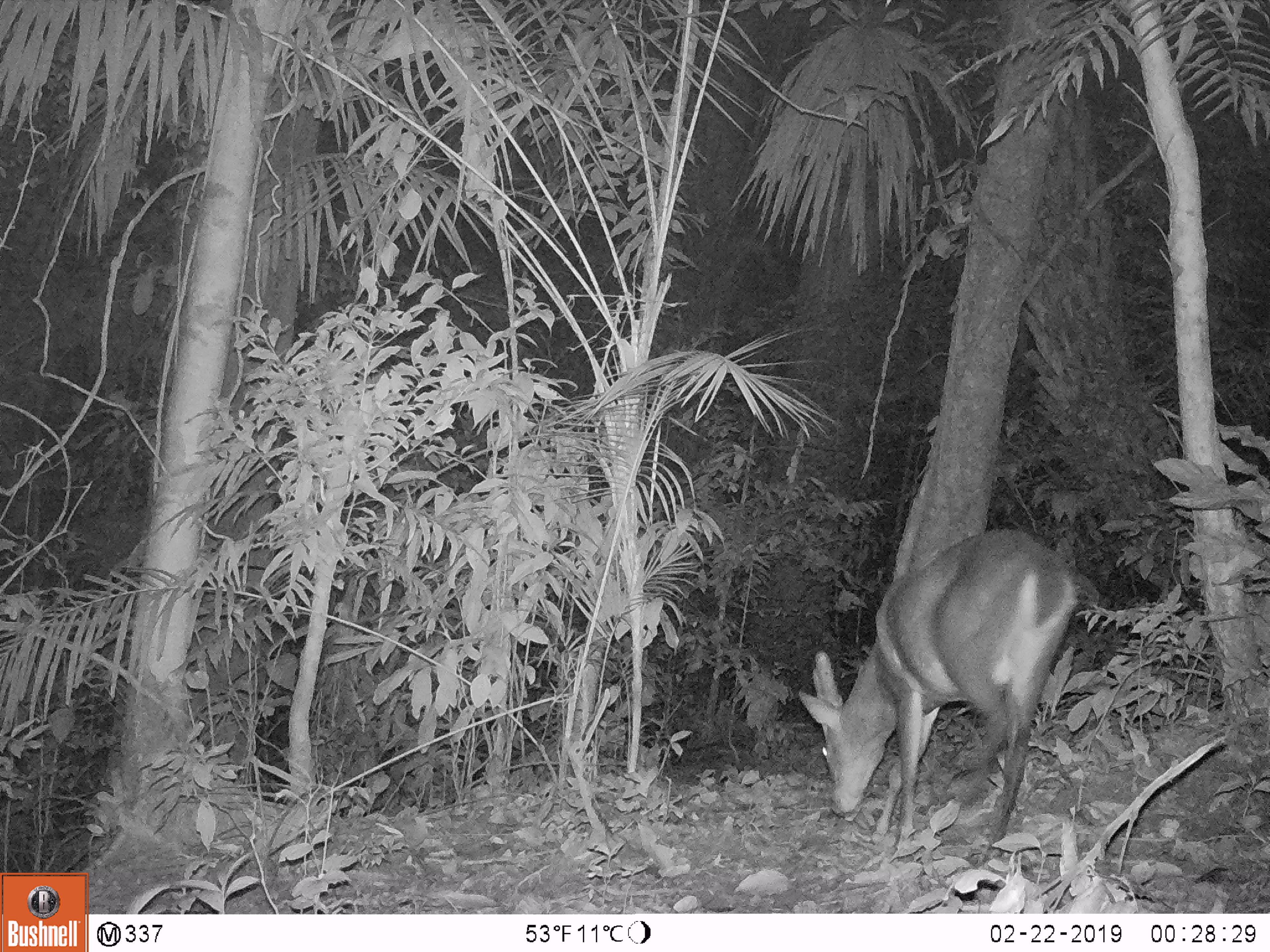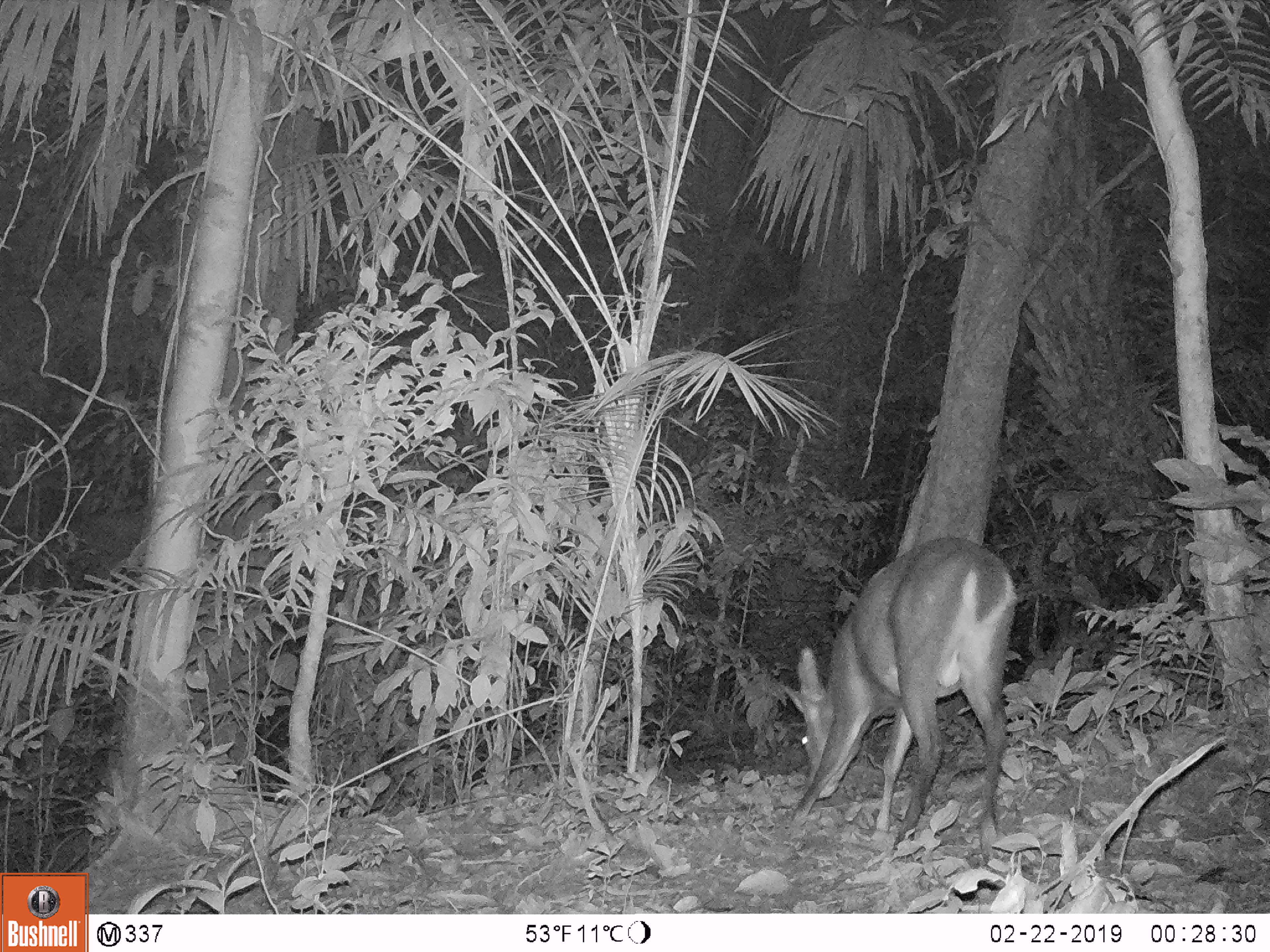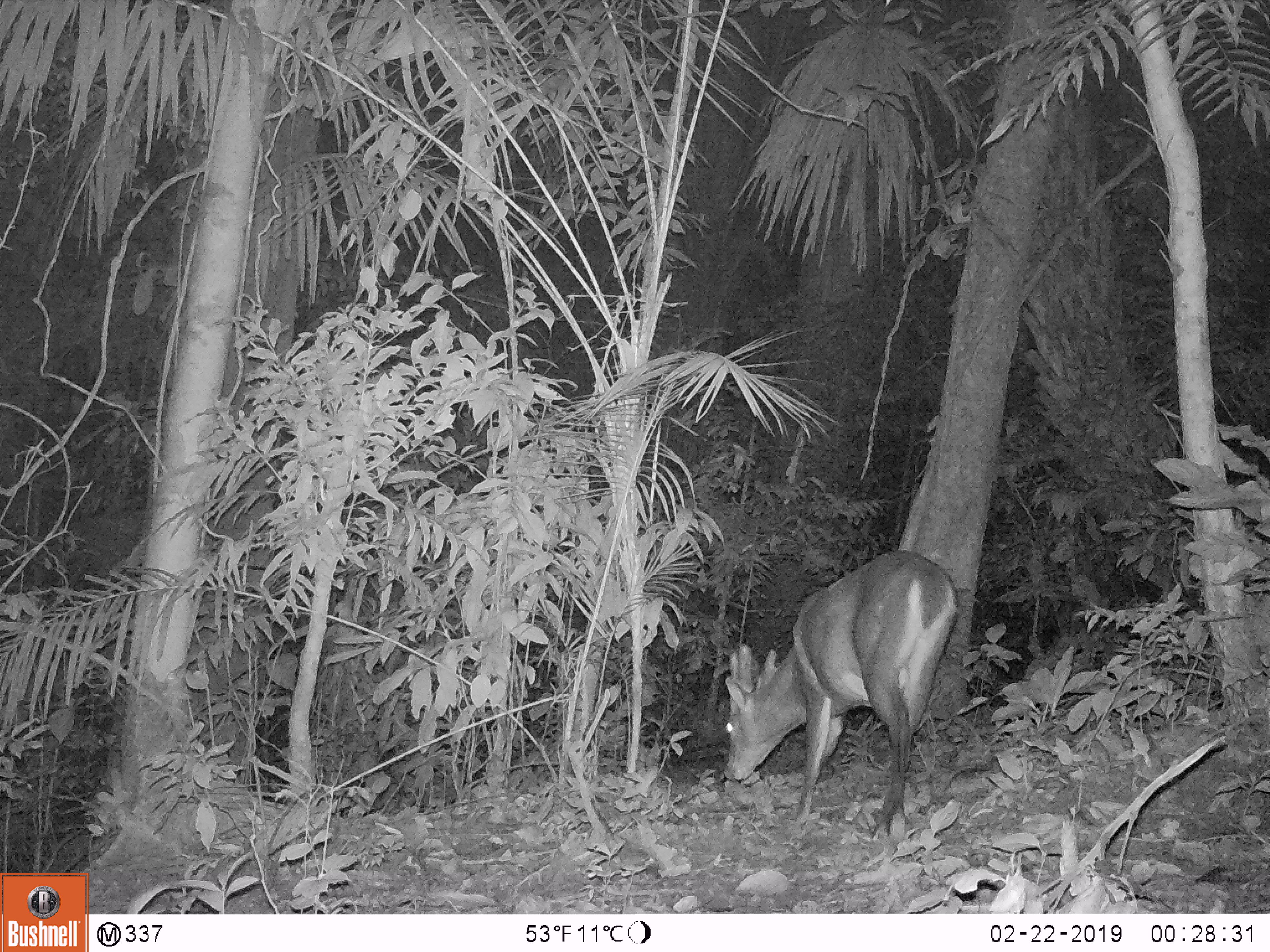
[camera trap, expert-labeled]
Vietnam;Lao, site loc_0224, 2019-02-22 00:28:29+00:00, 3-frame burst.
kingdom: Animalia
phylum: Chordata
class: Mammalia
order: Artiodactyla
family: Cervidae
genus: Muntiacus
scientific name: Muntiacus vuquangensis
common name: large-antlered muntjac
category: large antlered muntjac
Large antlered muntjac (large-antlered muntjac) (Muntiacus vuquangensis). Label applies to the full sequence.